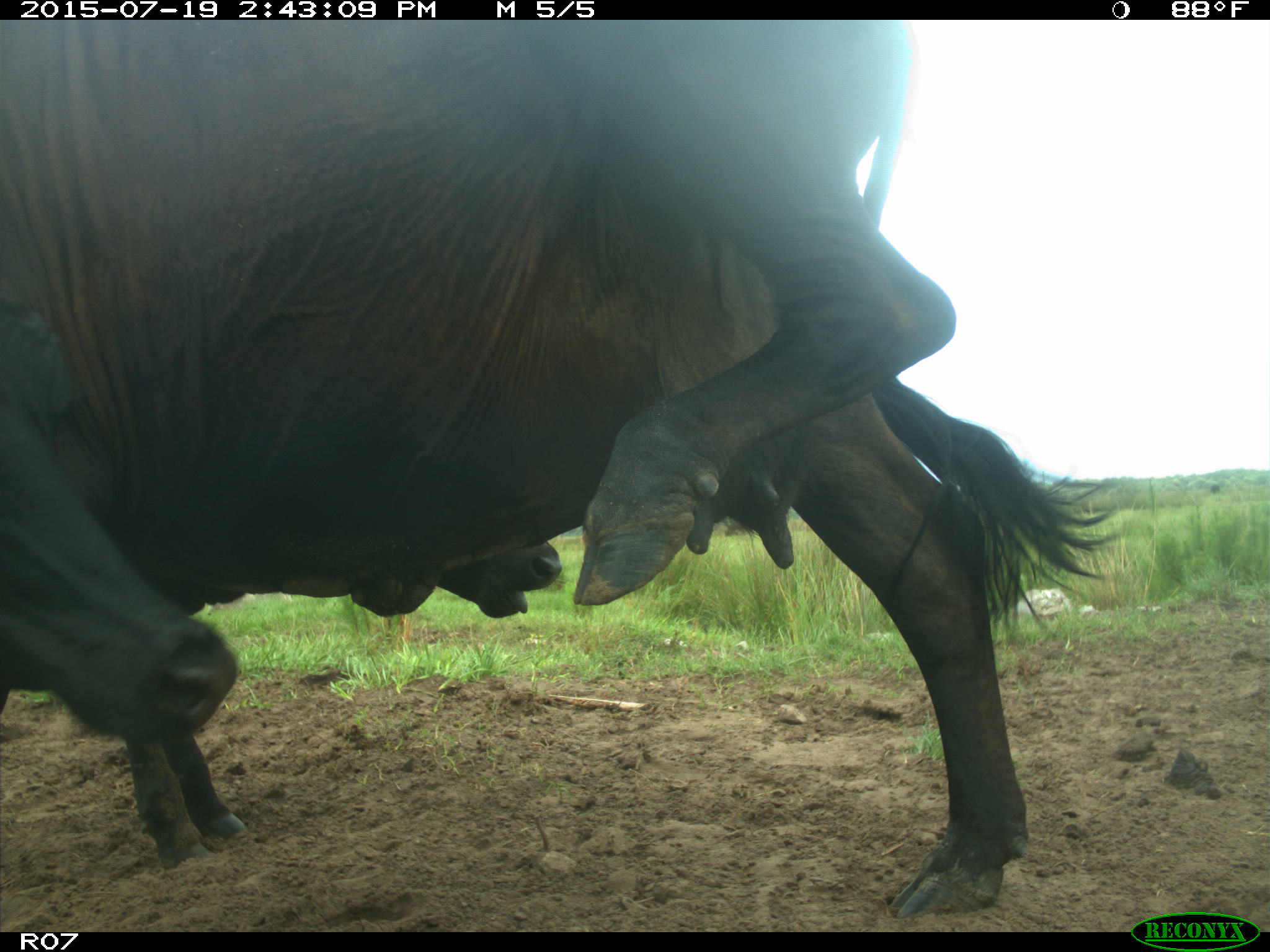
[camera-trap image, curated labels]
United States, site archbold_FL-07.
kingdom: Animalia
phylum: Chordata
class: Mammalia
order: Artiodactyla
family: Bovidae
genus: Bos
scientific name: Bos taurus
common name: domestic cow